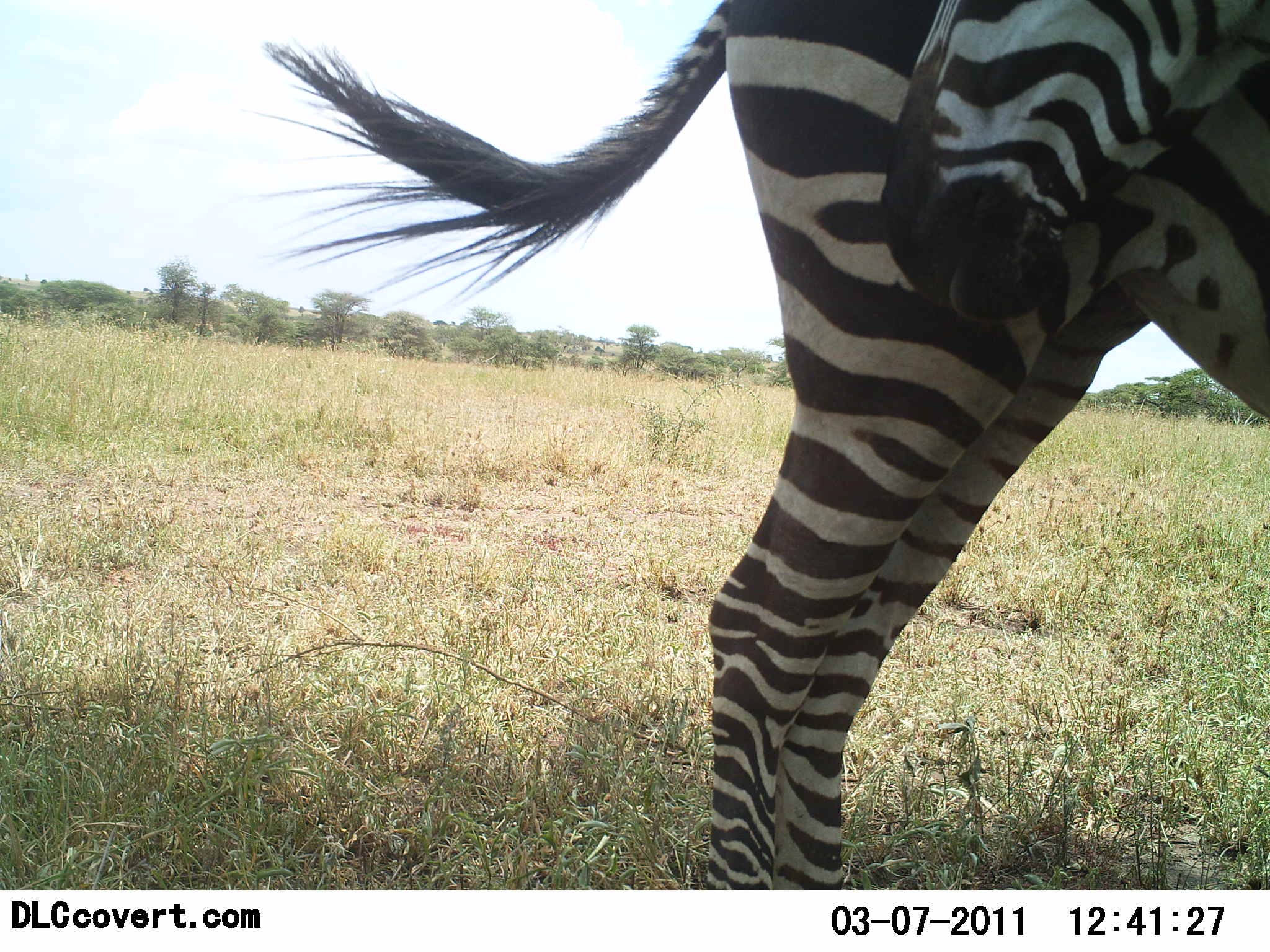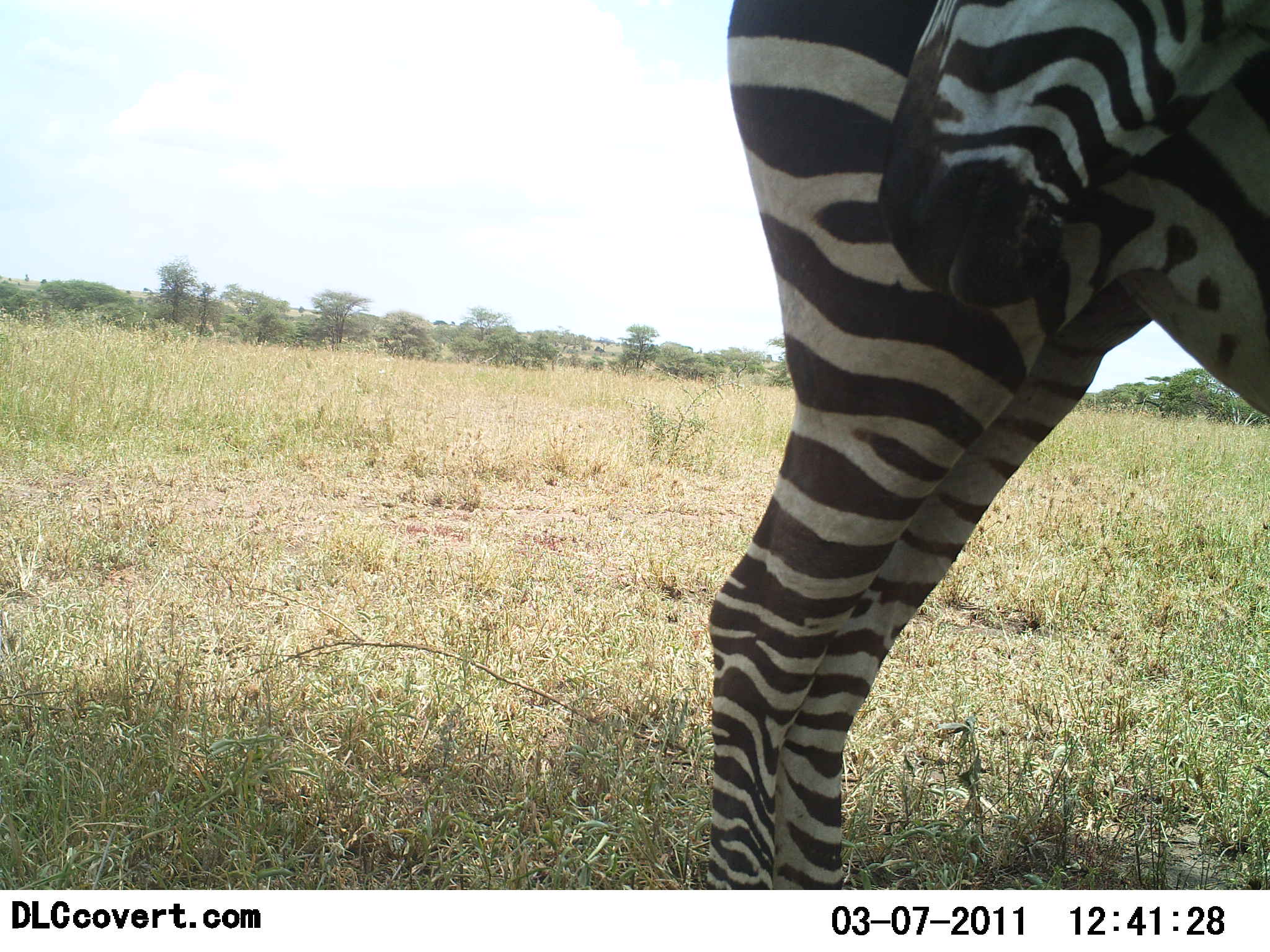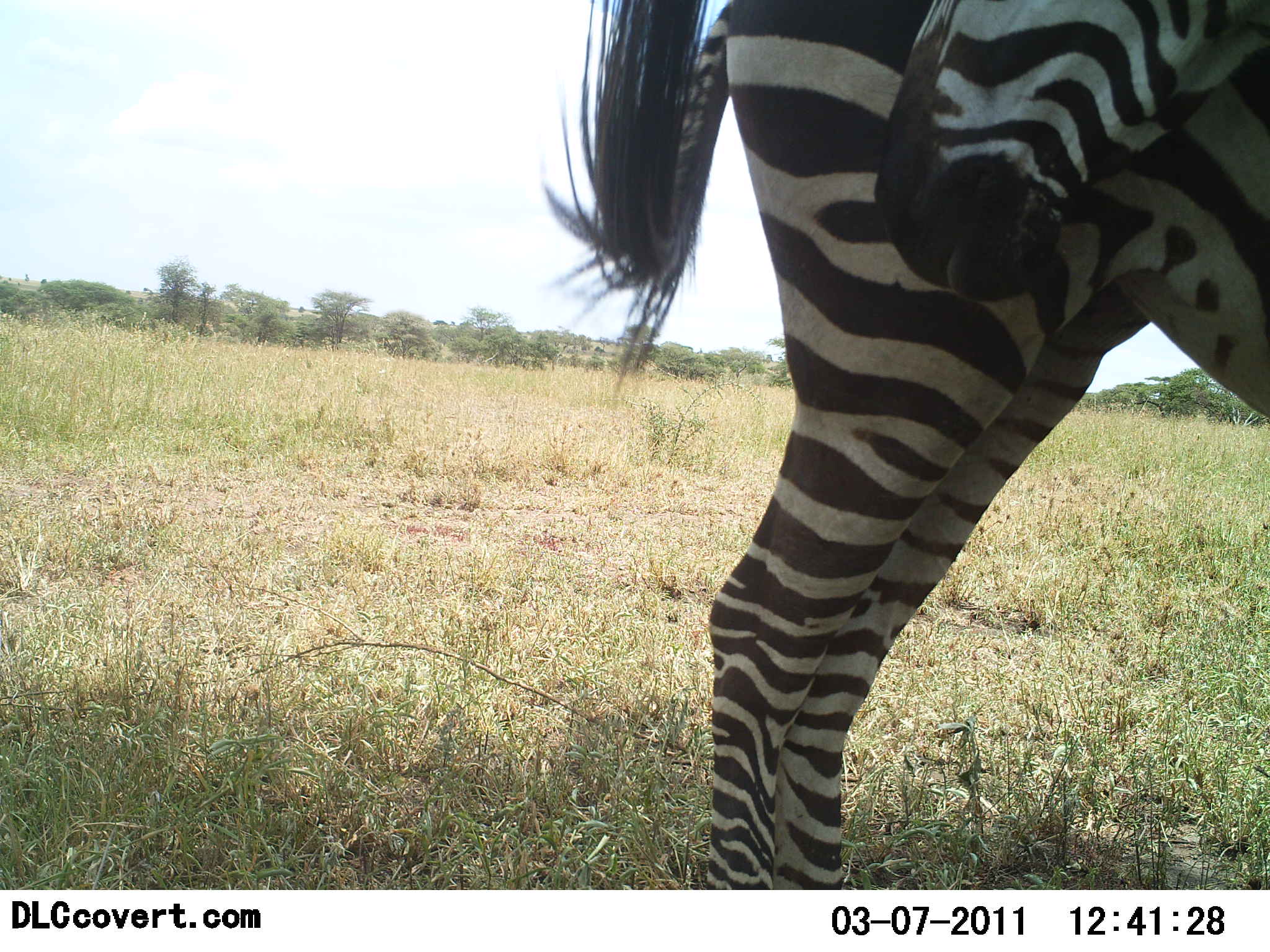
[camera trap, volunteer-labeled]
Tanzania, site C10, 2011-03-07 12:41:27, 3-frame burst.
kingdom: Animalia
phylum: Chordata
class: Mammalia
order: Perissodactyla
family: Equidae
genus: Equus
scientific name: Equus quagga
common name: plains zebra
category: zebra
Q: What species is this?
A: Zebra (plains zebra) (Equus quagga).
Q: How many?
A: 1.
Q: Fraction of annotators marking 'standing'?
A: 90%.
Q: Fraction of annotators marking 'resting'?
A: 0%.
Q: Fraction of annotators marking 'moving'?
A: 0%.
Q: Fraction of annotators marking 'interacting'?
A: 20%.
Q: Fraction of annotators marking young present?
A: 0%.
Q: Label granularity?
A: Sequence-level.